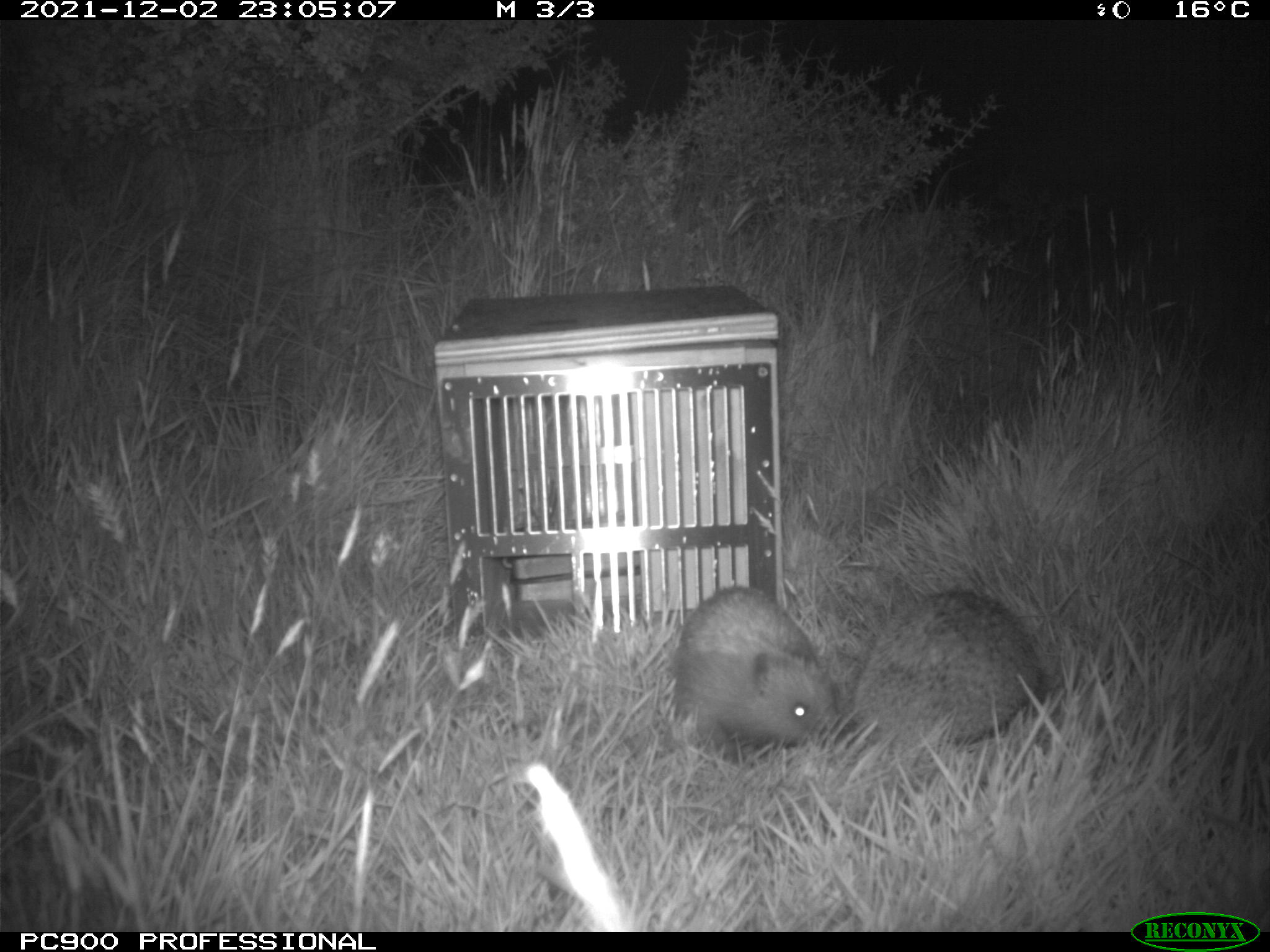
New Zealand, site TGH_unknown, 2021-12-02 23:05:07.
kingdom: Animalia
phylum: Chordata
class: Mammalia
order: Eulipotyphla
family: Erinaceidae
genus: Erinaceus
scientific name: Erinaceus europaeus europaeus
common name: european hedgehog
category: hedgehog